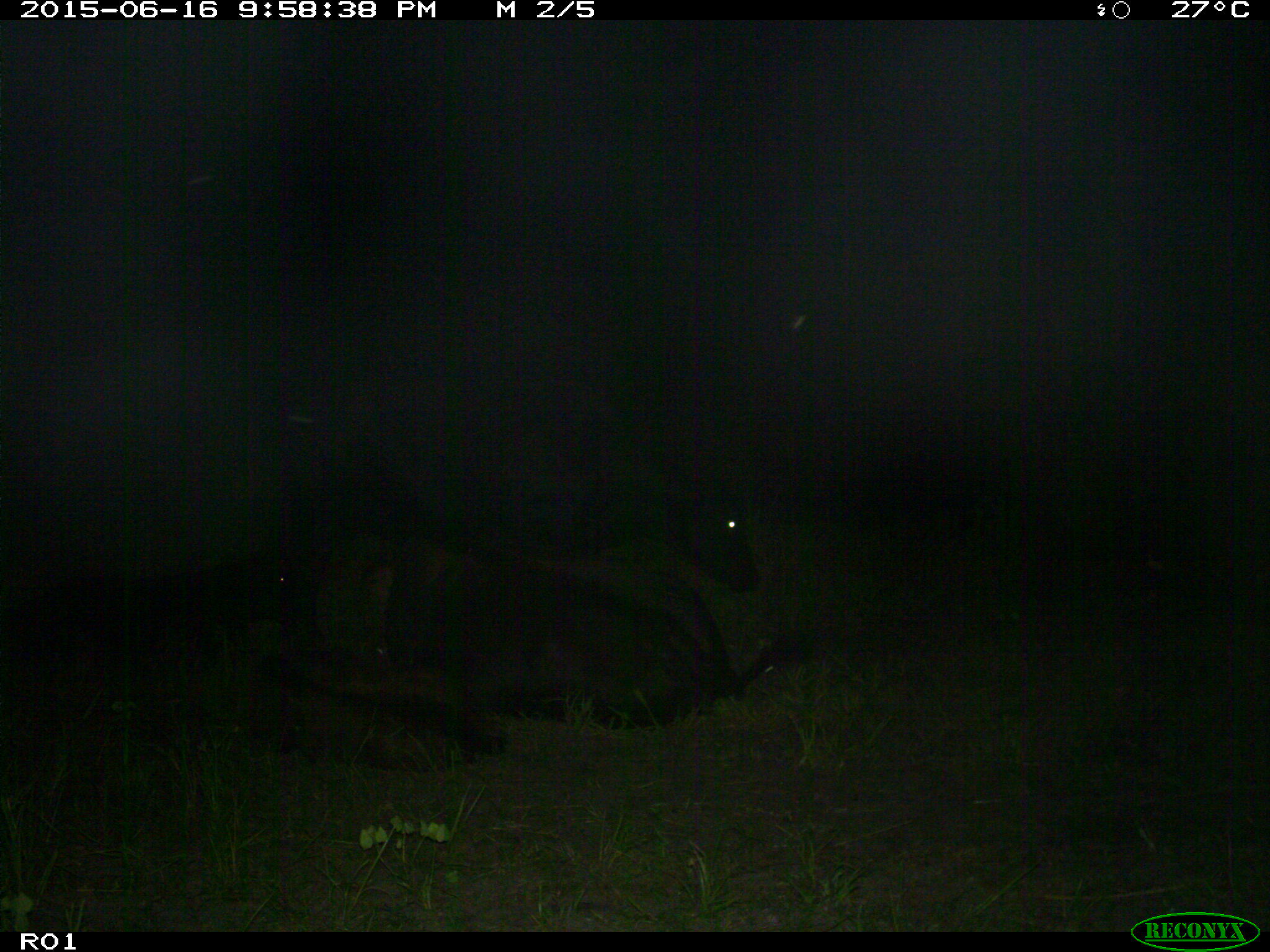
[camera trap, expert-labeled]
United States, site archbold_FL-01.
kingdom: Animalia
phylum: Chordata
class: Mammalia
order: Artiodactyla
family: Bovidae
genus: Bos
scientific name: Bos taurus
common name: domestic cow